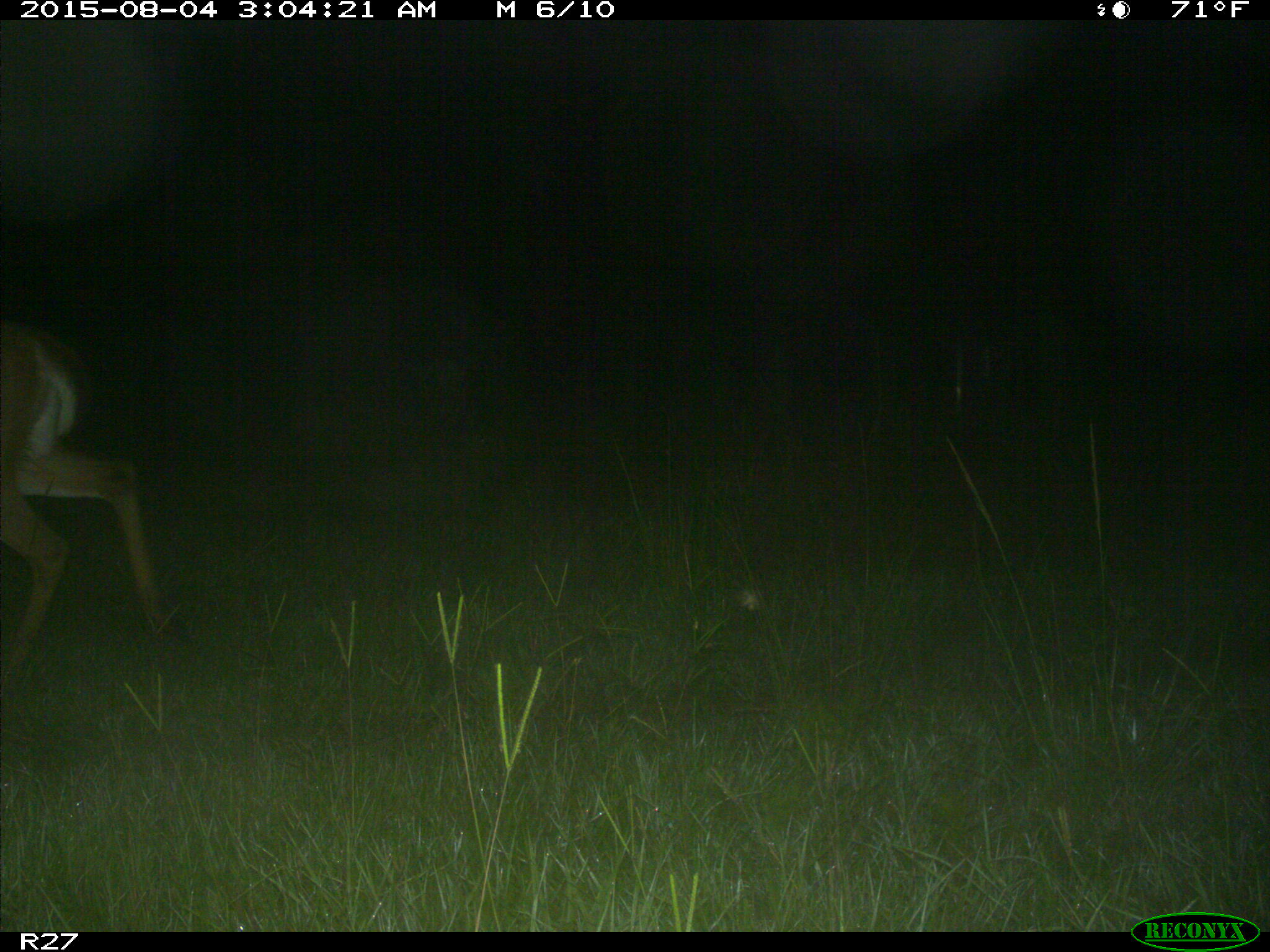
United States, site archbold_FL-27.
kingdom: Animalia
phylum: Chordata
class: Mammalia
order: Artiodactyla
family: Cervidae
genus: Odocoileus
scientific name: Odocoileus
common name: deer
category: unidentified deer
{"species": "unidentified deer (deer) (Odocoileus)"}